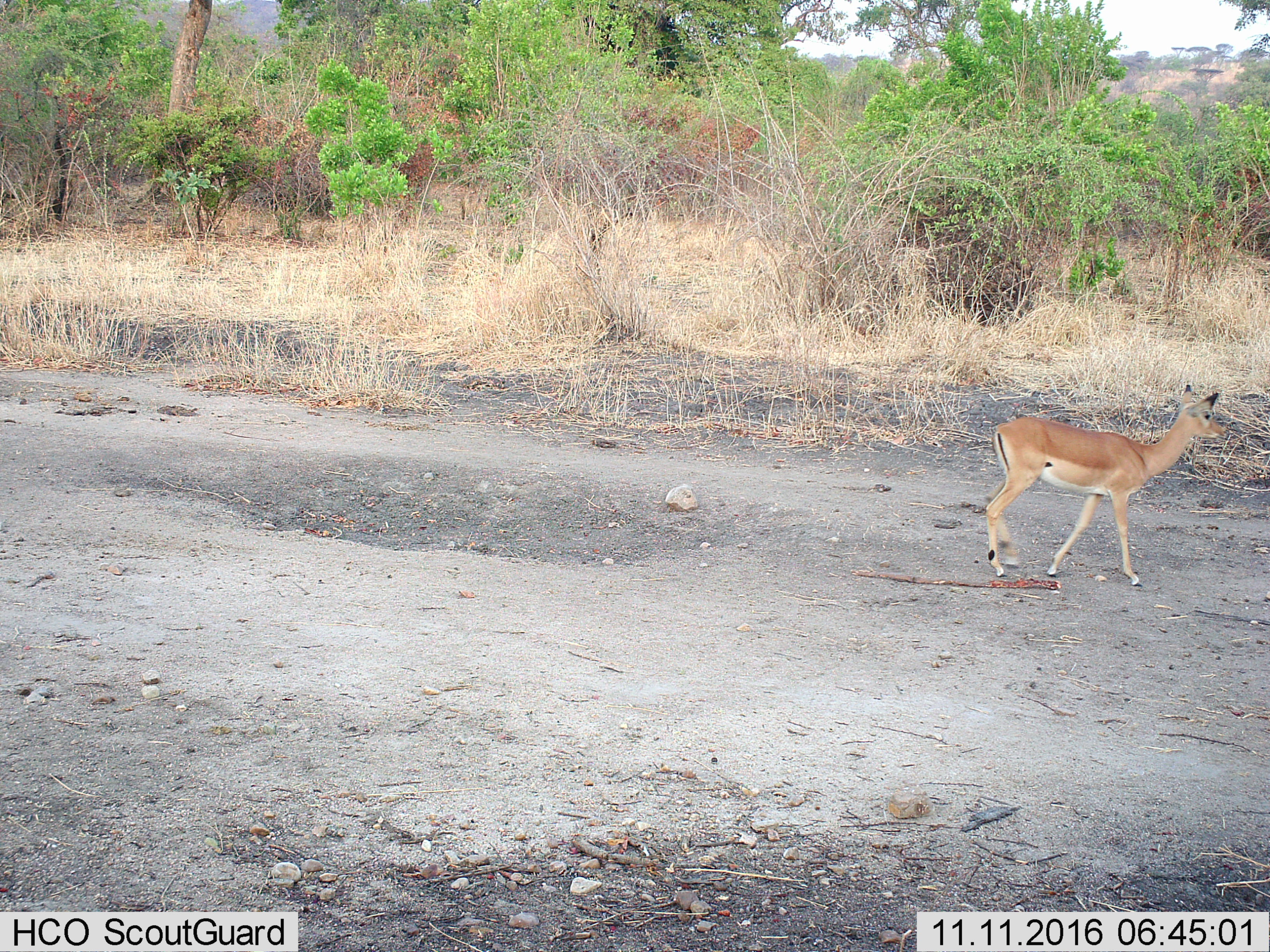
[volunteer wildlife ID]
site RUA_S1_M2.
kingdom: Animalia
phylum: Chordata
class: Mammalia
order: Artiodactyla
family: Bovidae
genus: Aepyceros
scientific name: Aepyceros melampus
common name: impala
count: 1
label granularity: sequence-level